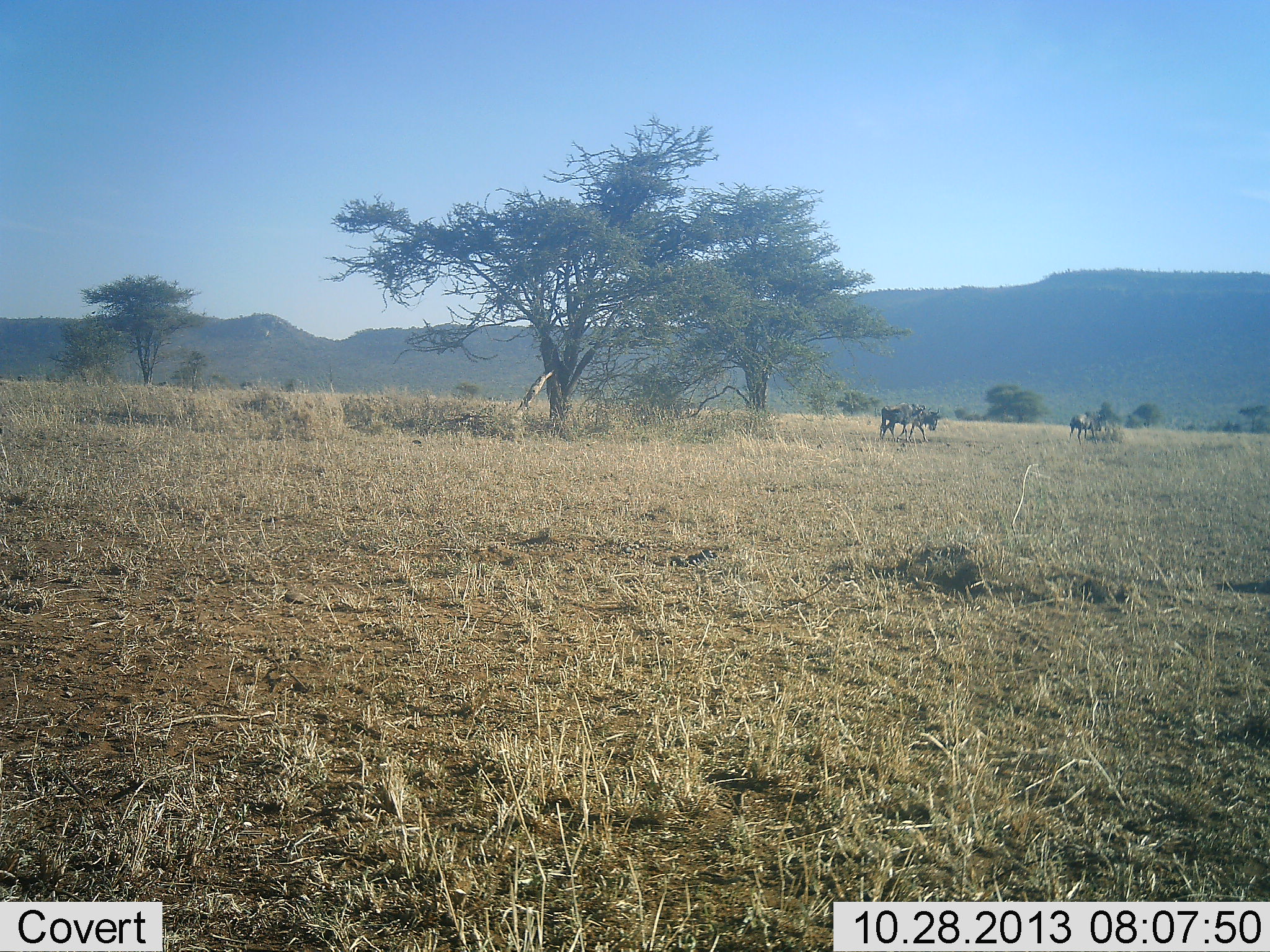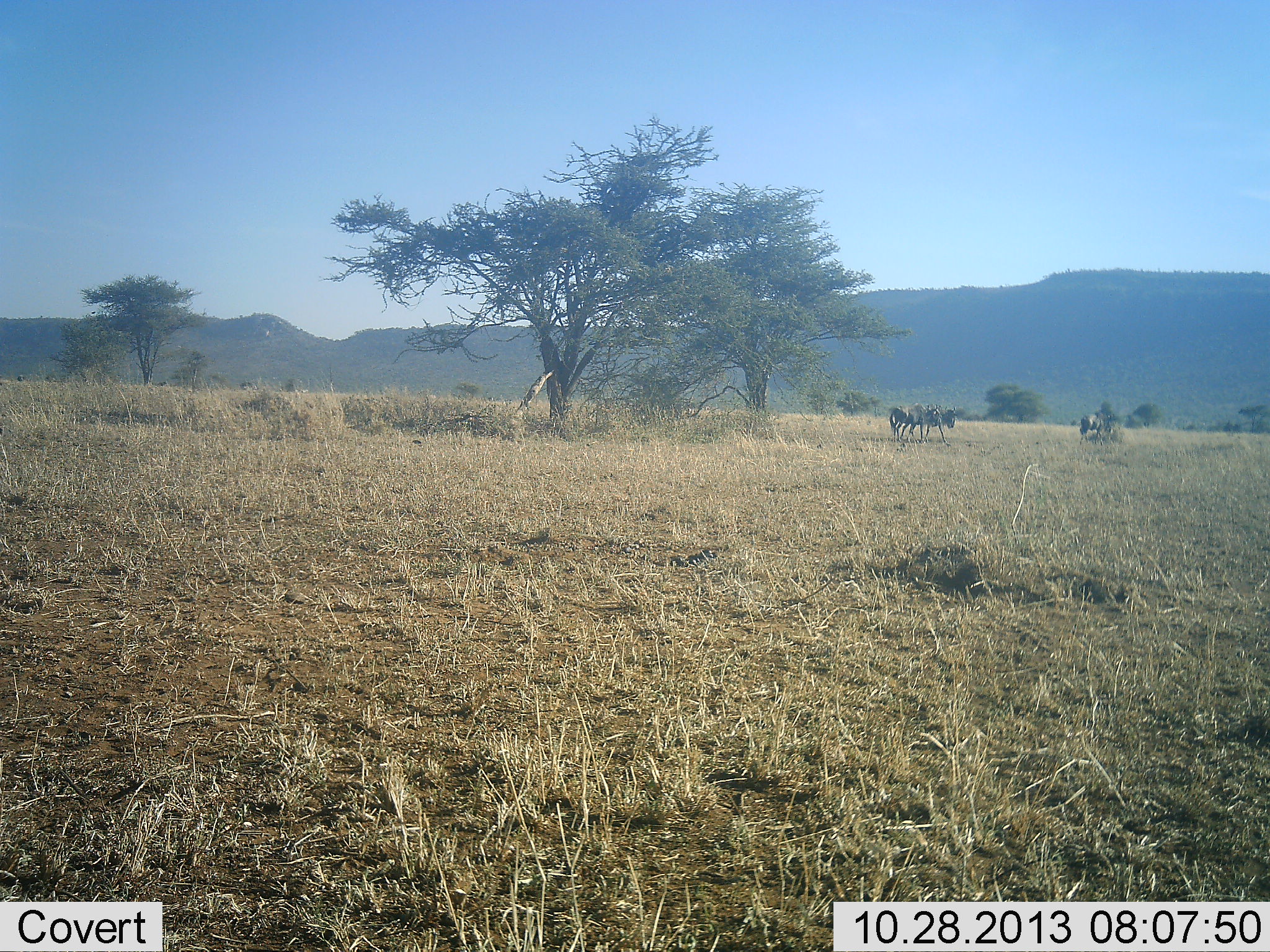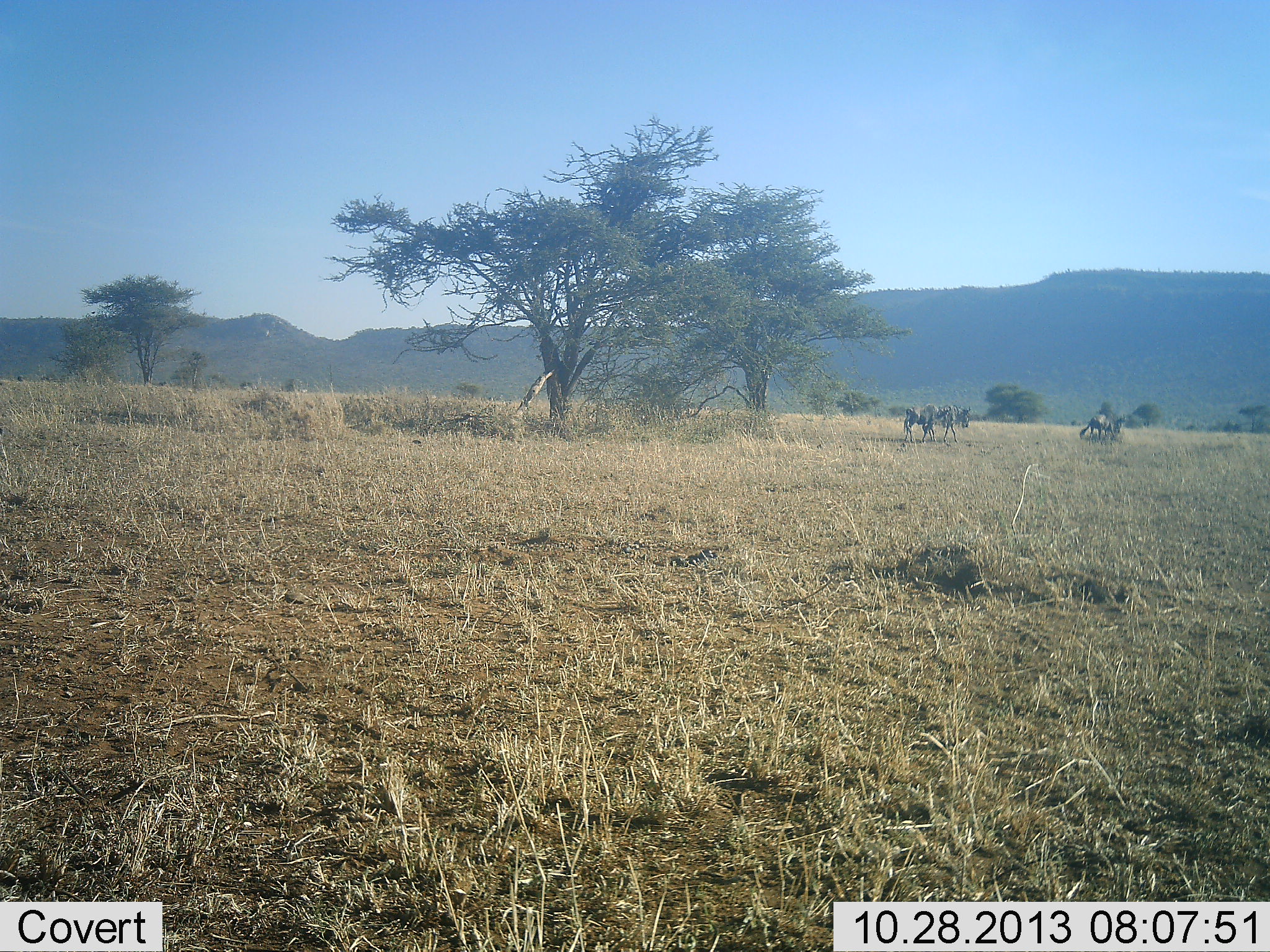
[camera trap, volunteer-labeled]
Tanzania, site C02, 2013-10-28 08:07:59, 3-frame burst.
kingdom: Animalia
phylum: Chordata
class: Mammalia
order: Artiodactyla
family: Bovidae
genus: Connochaetes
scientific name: Connochaetes taurinus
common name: blue wildebeest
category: wildebeest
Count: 3.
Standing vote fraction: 0%.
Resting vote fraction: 0%.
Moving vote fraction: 100%.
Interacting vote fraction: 0%.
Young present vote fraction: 0%.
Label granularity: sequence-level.